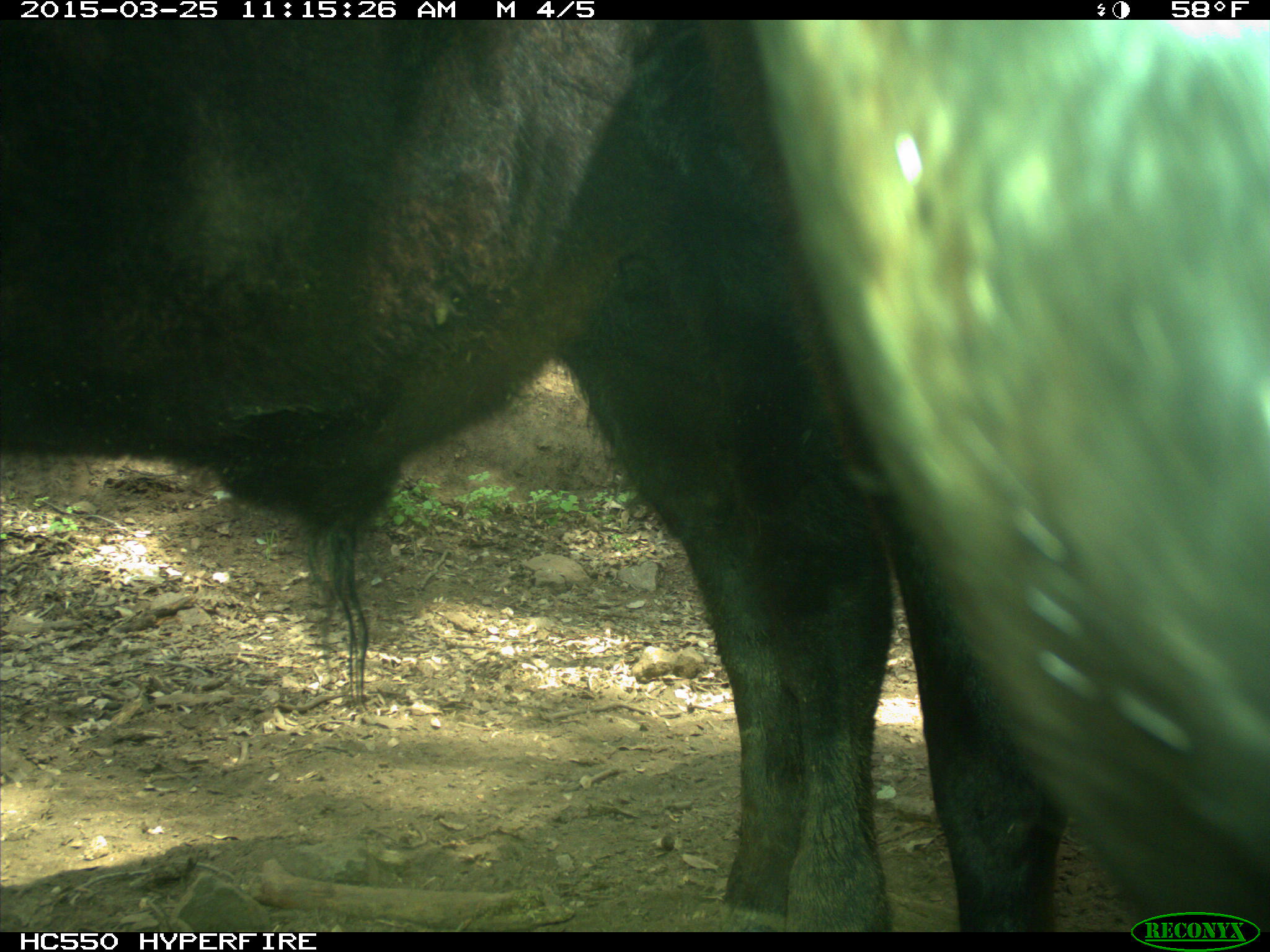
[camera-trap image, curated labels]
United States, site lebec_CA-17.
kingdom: Animalia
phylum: Chordata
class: Mammalia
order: Artiodactyla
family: Bovidae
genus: Bos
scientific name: Bos taurus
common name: domestic cow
Bos taurus (domestic cow).